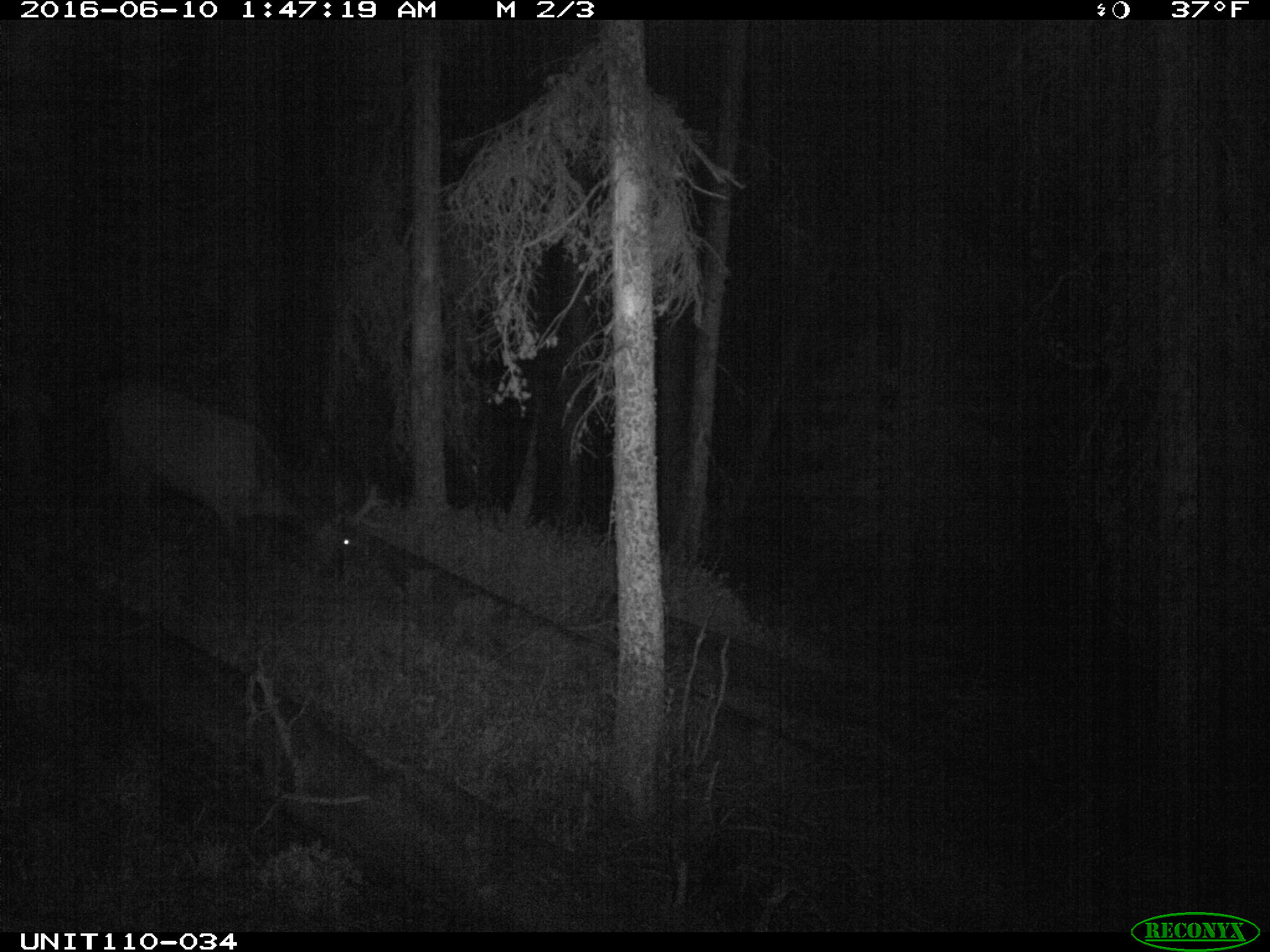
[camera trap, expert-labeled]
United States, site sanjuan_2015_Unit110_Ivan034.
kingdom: Animalia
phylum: Chordata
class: Mammalia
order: Artiodactyla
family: Cervidae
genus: Cervus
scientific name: Cervus elaphus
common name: red deer